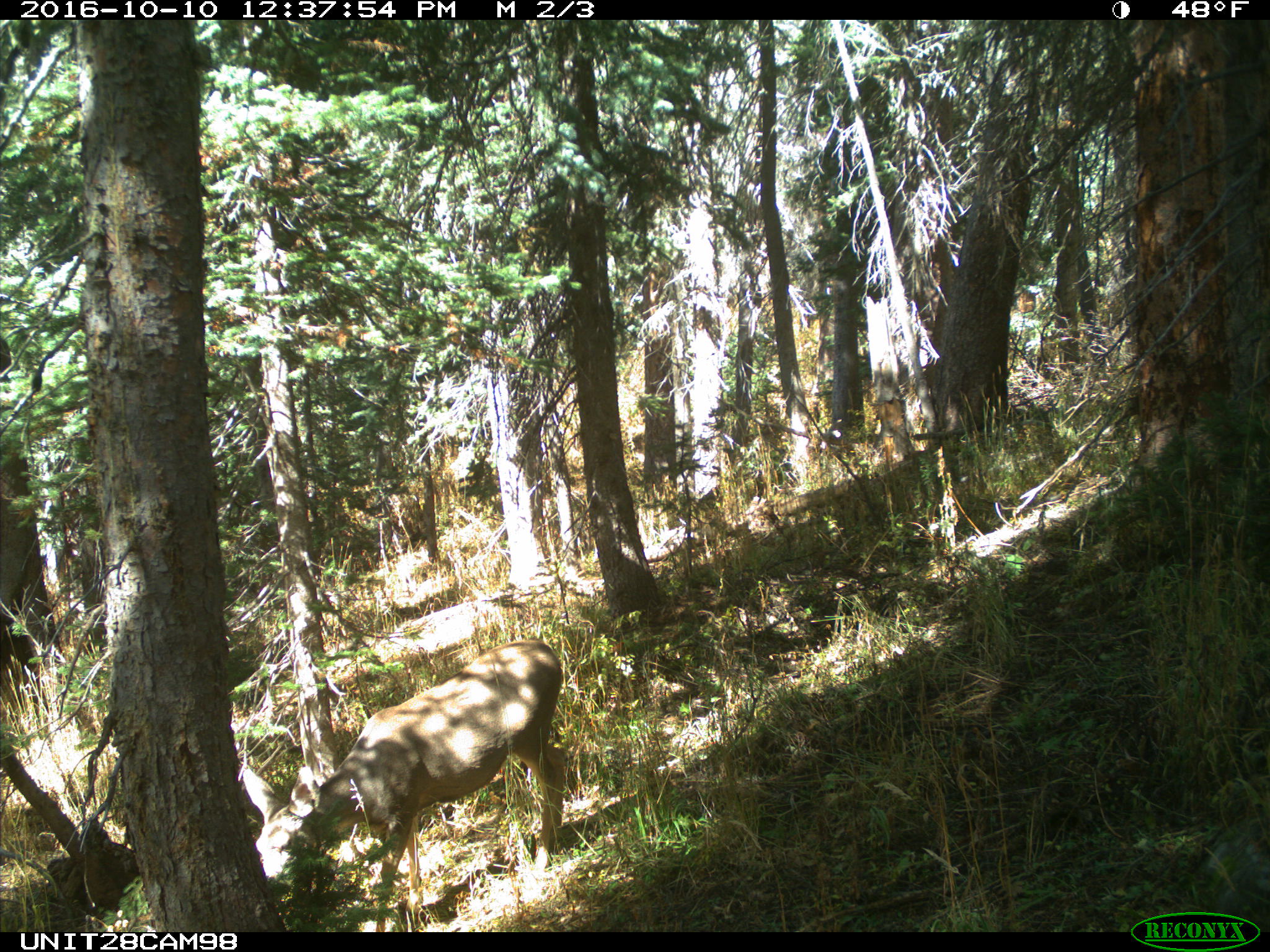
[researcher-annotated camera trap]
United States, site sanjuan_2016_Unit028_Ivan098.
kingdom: Animalia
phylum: Chordata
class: Mammalia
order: Artiodactyla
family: Cervidae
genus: Odocoileus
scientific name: Odocoileus hemionus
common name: mule deer